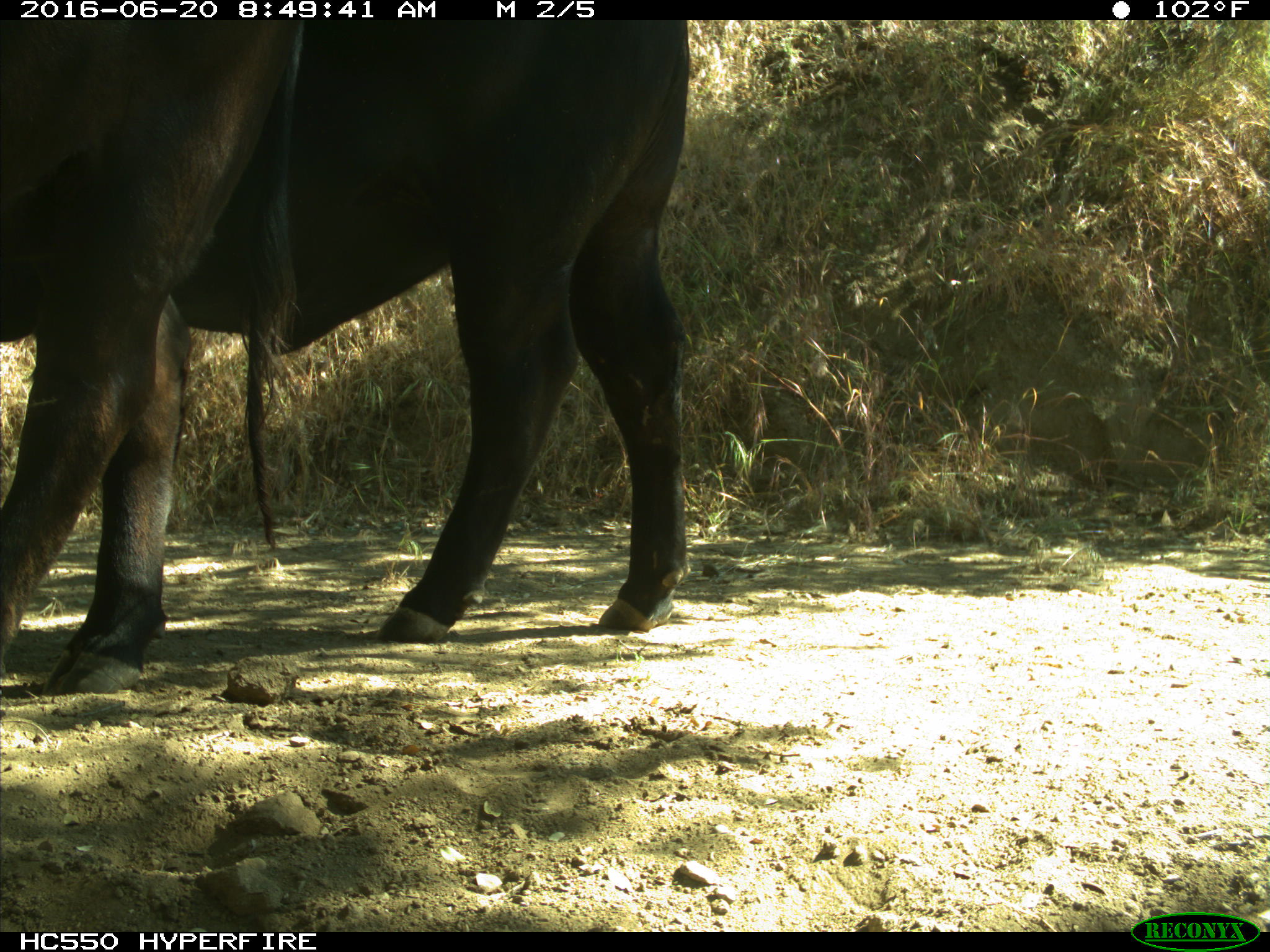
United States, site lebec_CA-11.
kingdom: Animalia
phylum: Chordata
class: Mammalia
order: Artiodactyla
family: Bovidae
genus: Bos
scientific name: Bos taurus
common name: domestic cow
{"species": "Bos taurus (domestic cow)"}